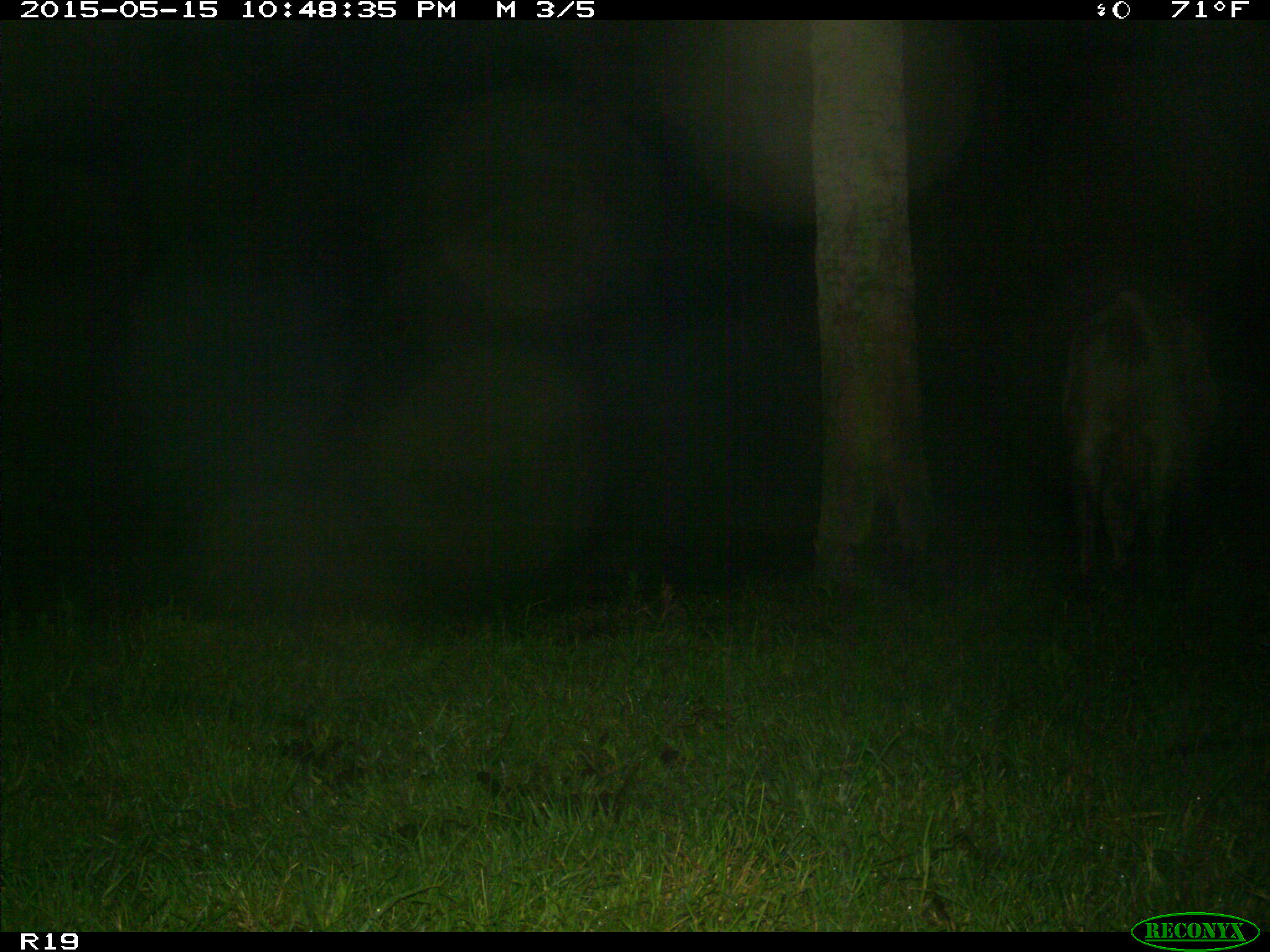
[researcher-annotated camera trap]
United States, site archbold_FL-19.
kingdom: Animalia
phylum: Chordata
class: Mammalia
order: Artiodactyla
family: Bovidae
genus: Bos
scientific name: Bos taurus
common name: domestic cow